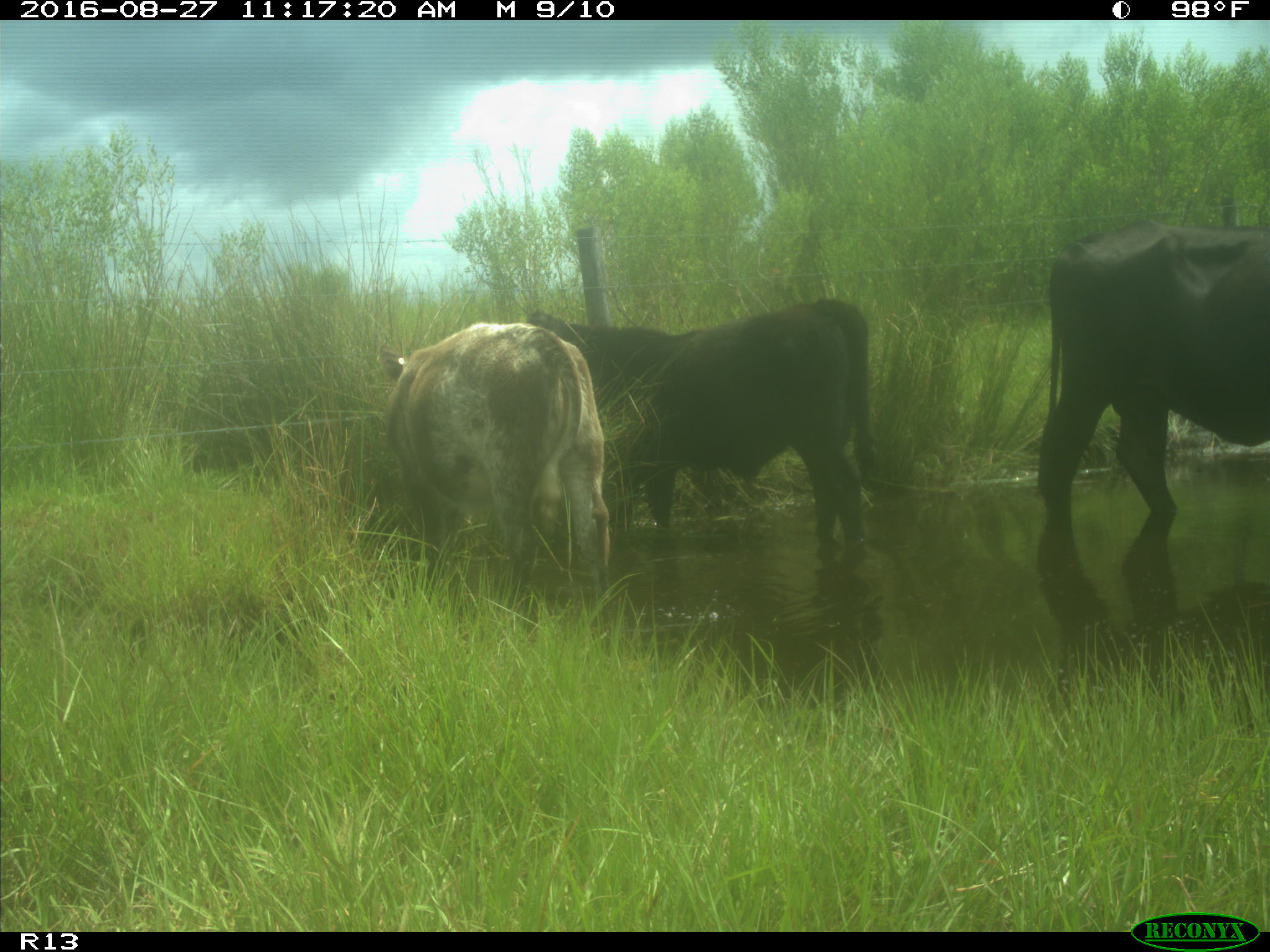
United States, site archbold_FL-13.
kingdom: Animalia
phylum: Chordata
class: Mammalia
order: Artiodactyla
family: Bovidae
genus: Bos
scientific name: Bos taurus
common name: domestic cow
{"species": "Bos taurus (domestic cow)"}